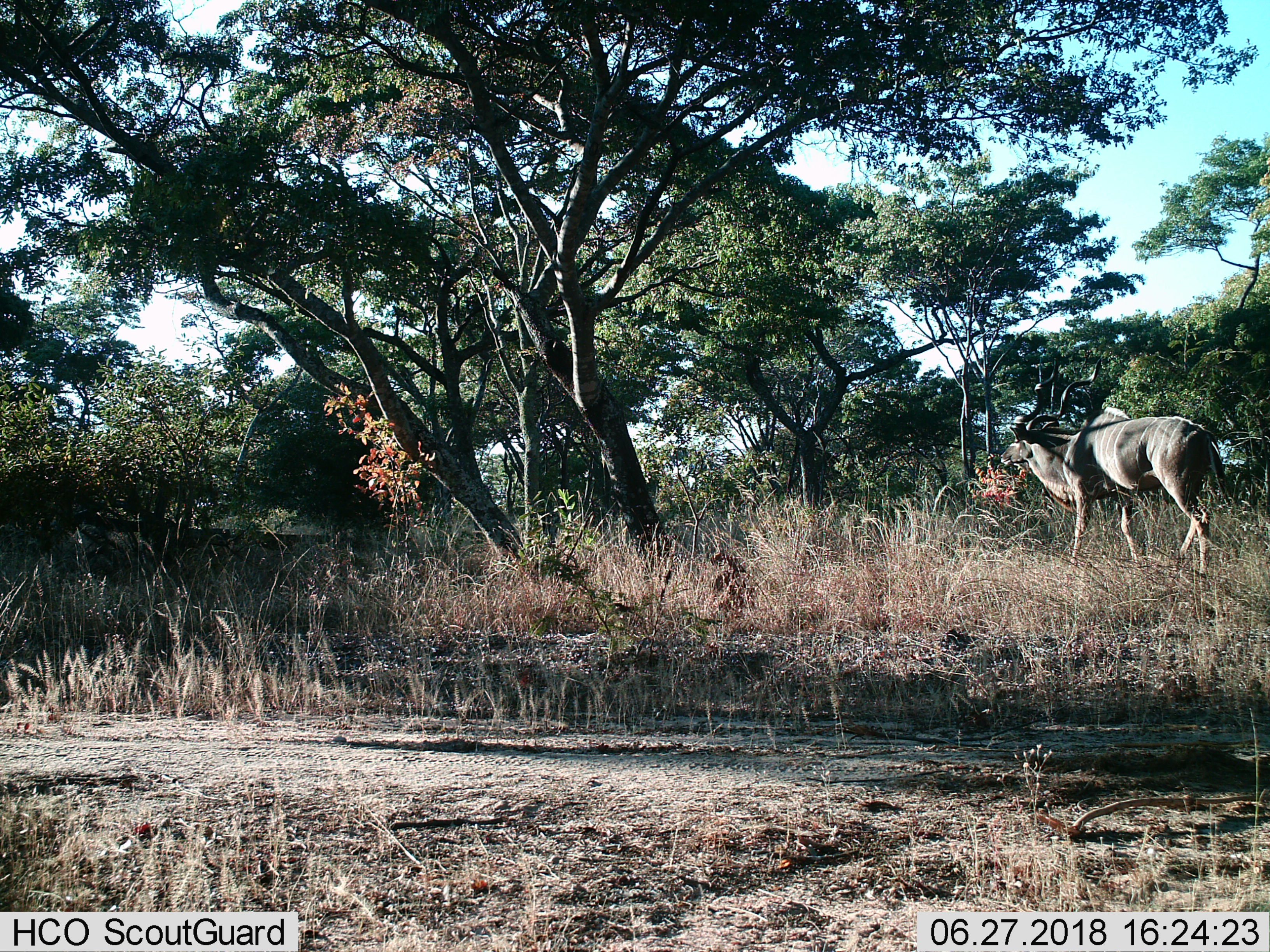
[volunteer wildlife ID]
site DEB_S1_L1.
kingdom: Animalia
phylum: Chordata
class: Mammalia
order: Artiodactyla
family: Bovidae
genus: Tragelaphus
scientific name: Tragelaphus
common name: kudu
Kudu (Tragelaphus), count 1. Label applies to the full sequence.